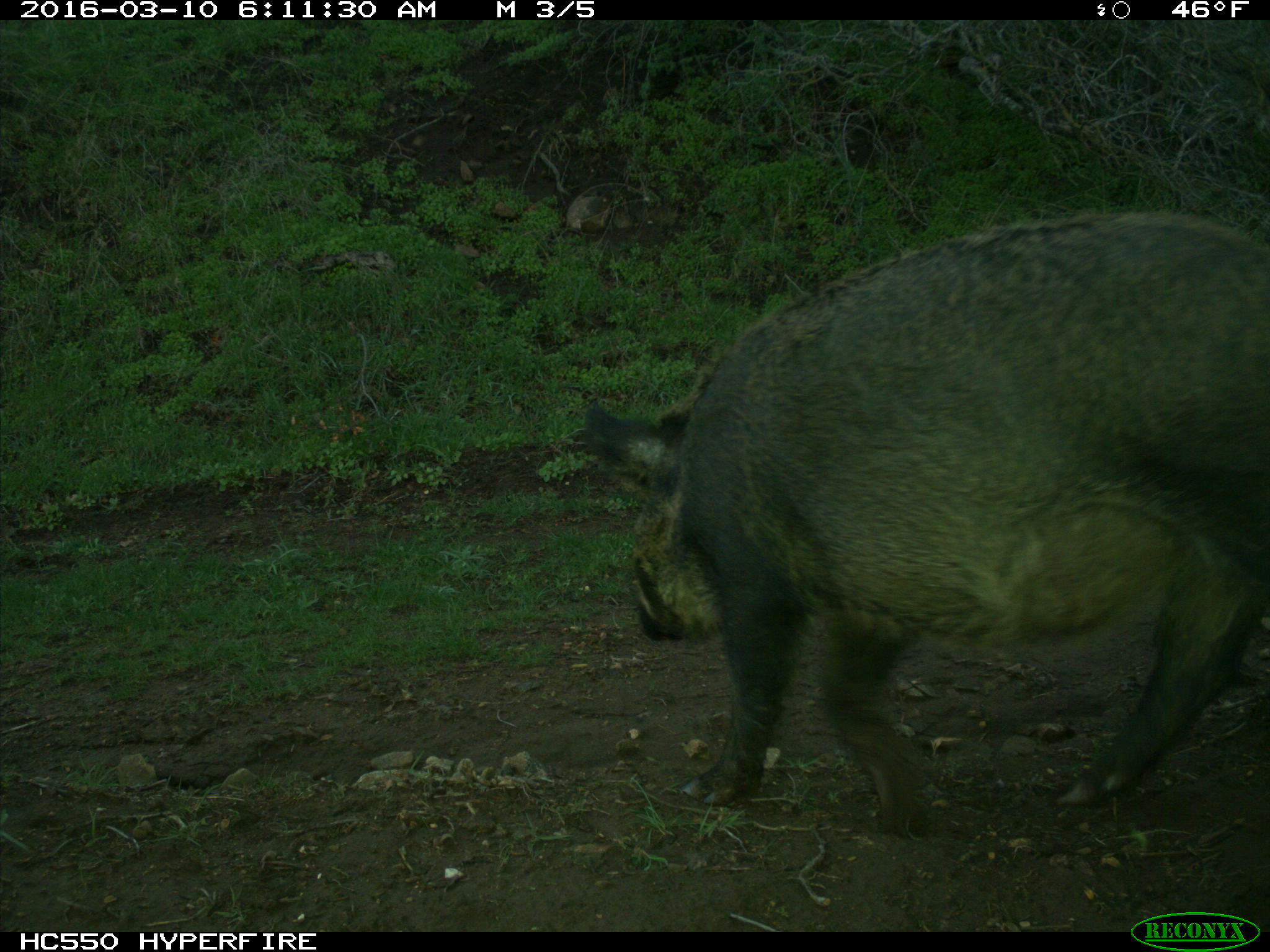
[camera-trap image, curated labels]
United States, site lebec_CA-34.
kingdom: Animalia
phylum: Chordata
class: Mammalia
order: Artiodactyla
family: Suidae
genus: Sus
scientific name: Sus scrofa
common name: wild boar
Sus scrofa (wild boar).